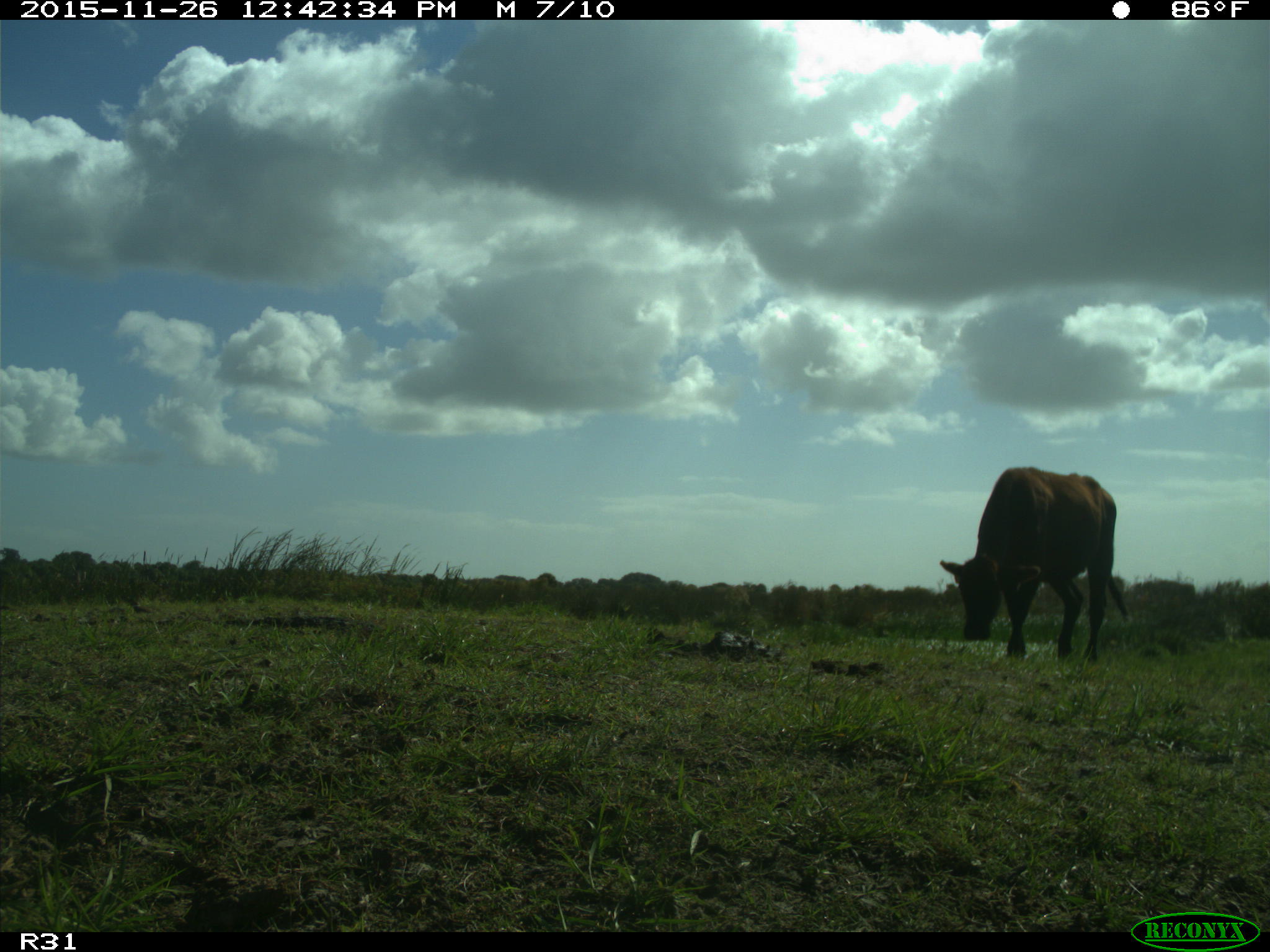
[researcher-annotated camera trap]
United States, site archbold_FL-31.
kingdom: Animalia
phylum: Chordata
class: Mammalia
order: Artiodactyla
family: Bovidae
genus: Bos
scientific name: Bos taurus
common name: domestic cow